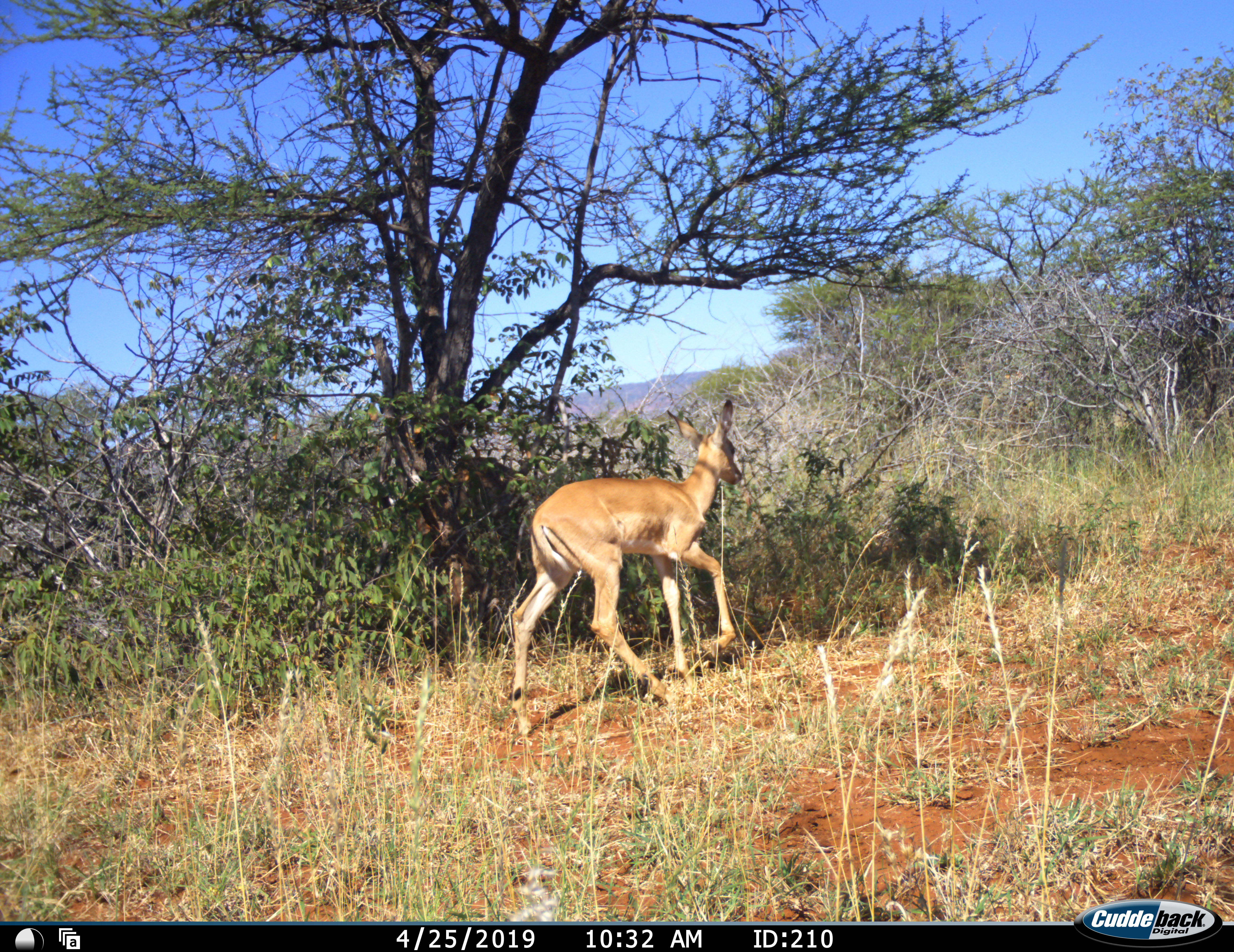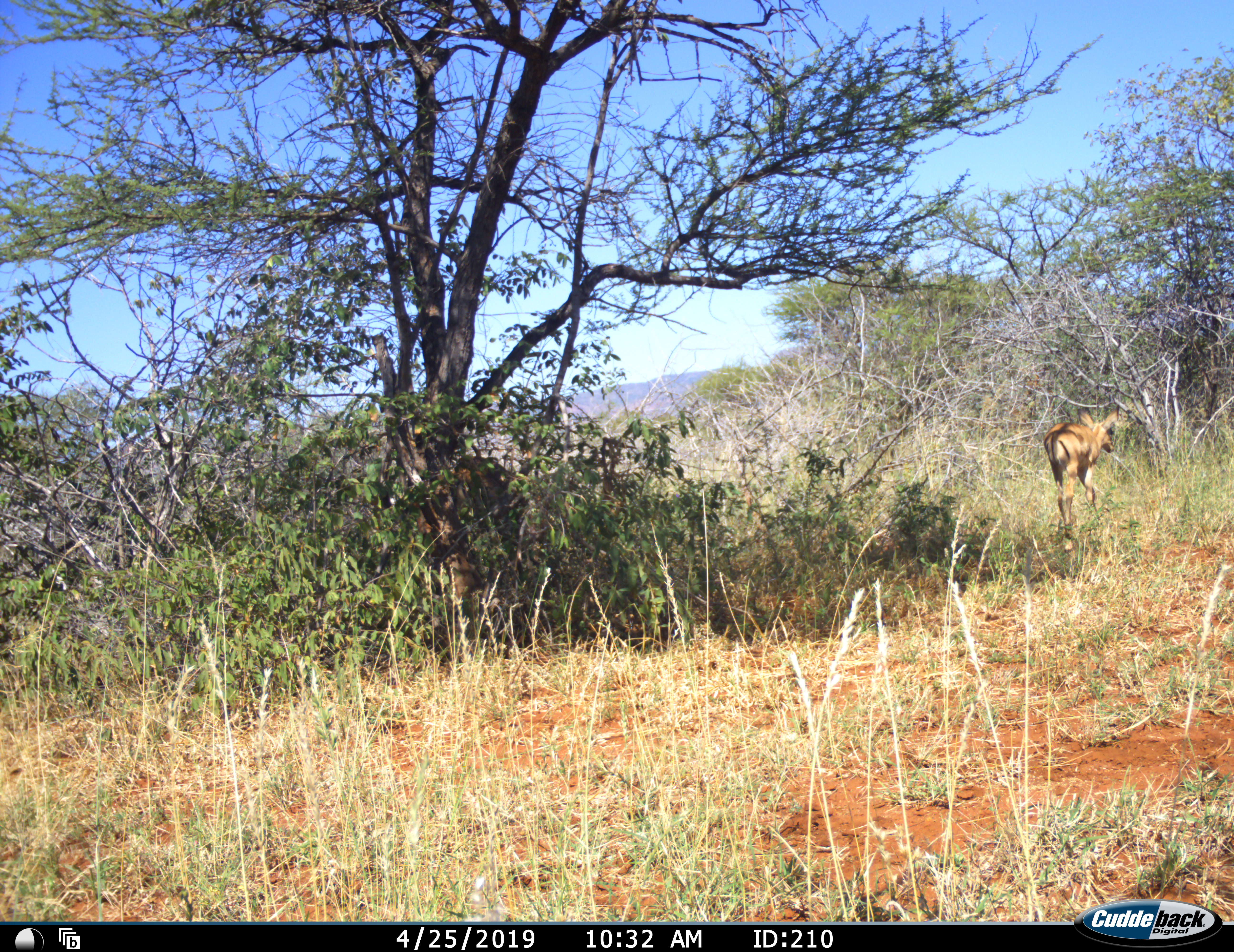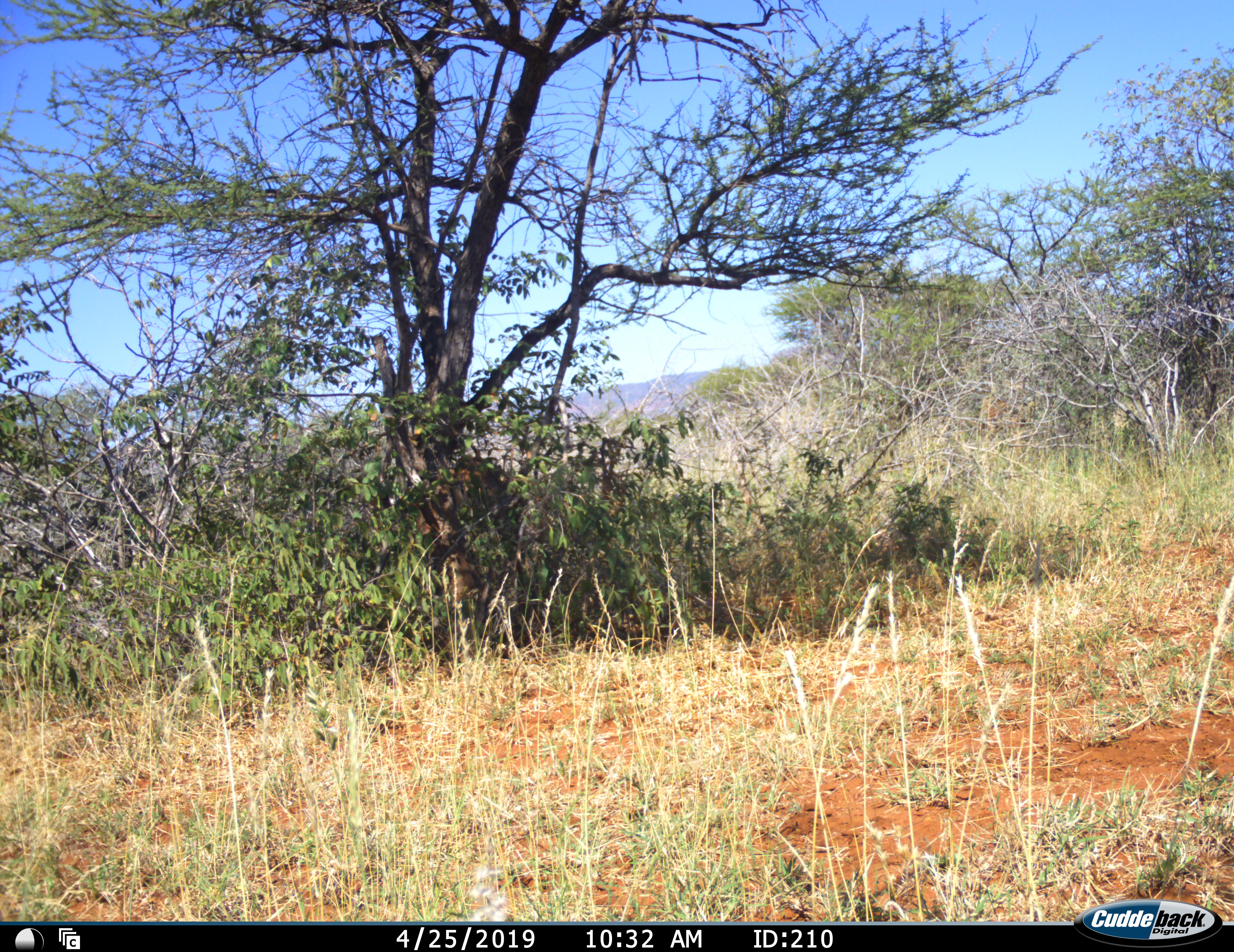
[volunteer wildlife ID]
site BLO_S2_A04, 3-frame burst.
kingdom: Animalia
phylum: Chordata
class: Mammalia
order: Artiodactyla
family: Bovidae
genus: Aepyceros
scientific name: Aepyceros melampus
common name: impala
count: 1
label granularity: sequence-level